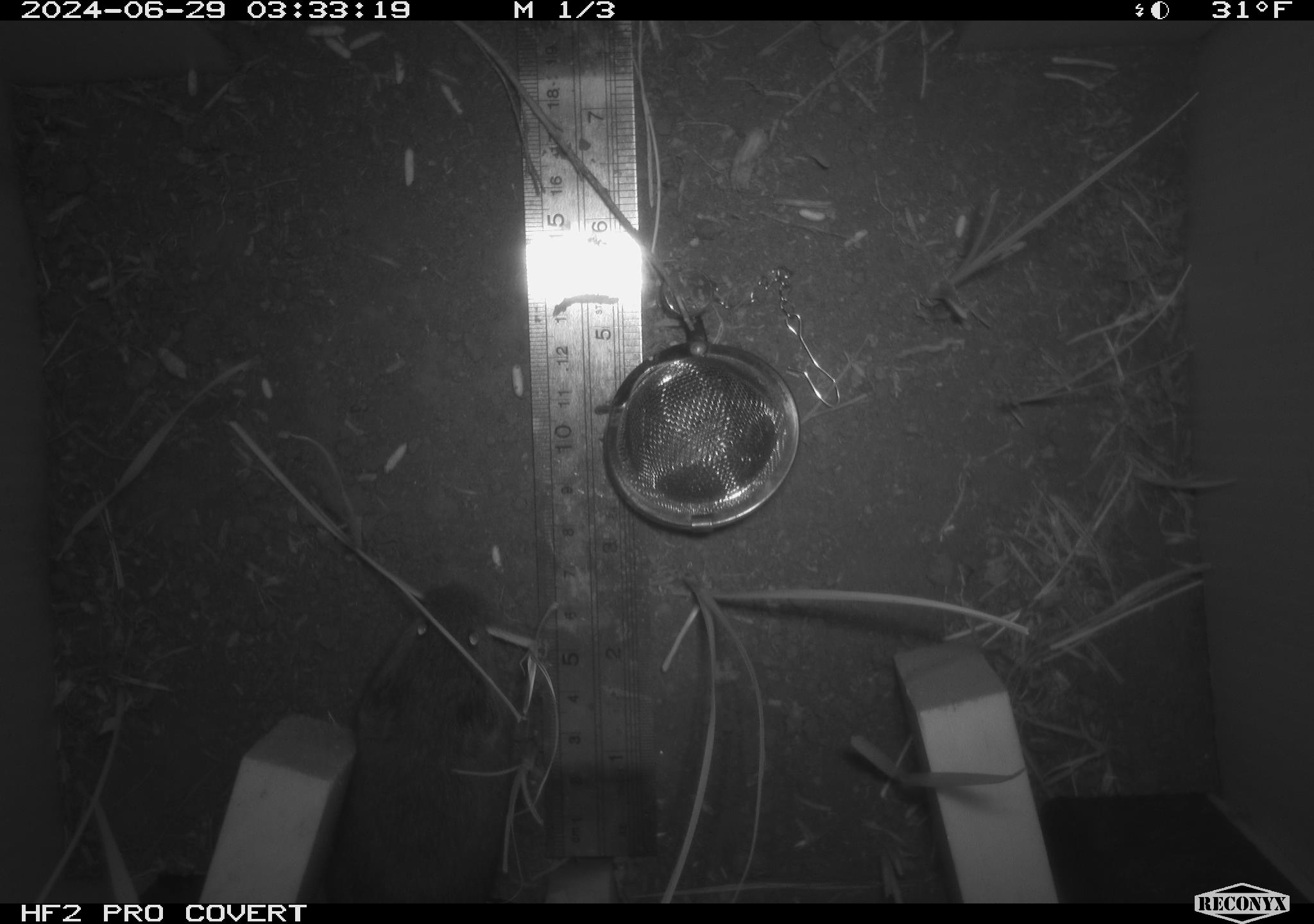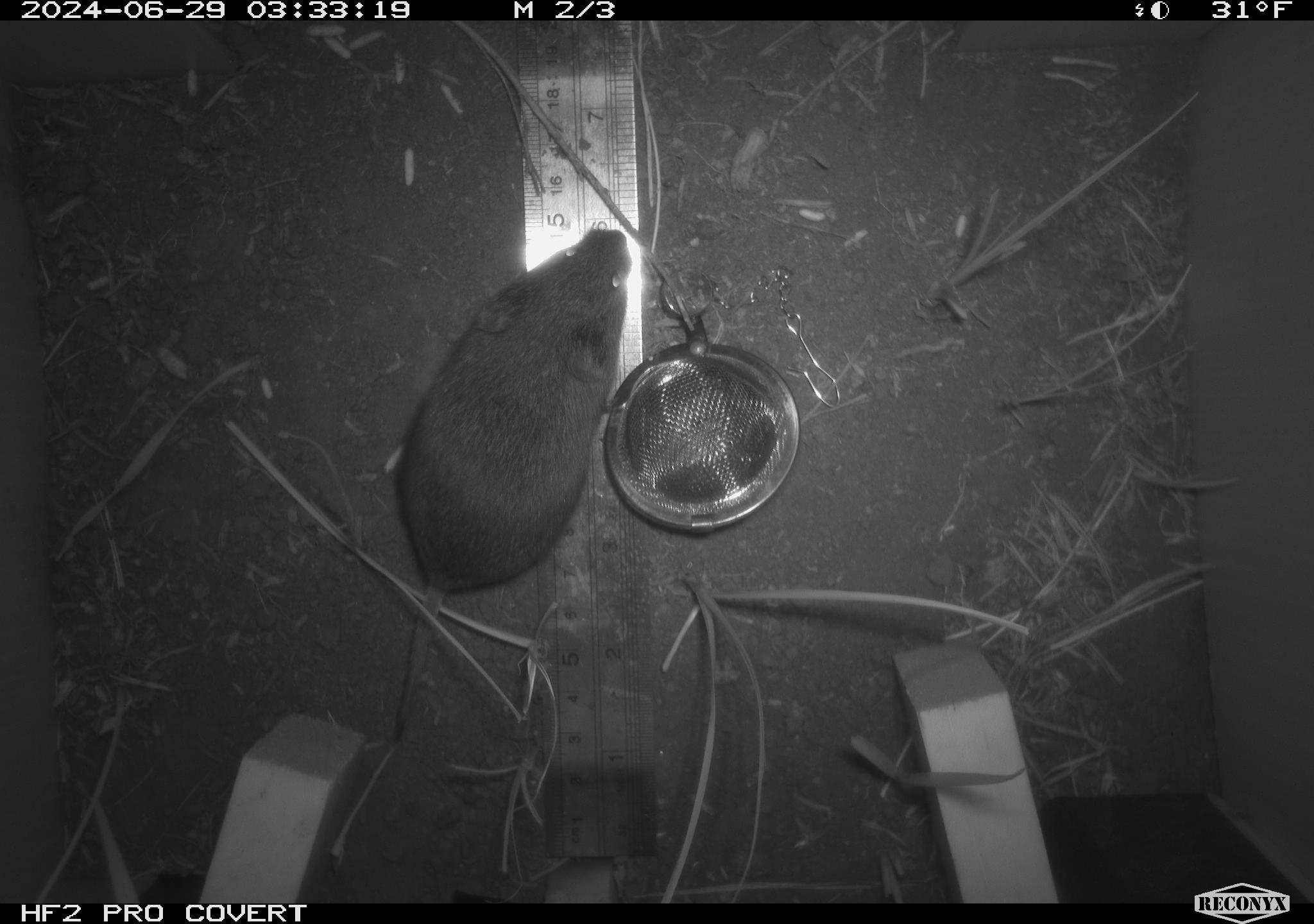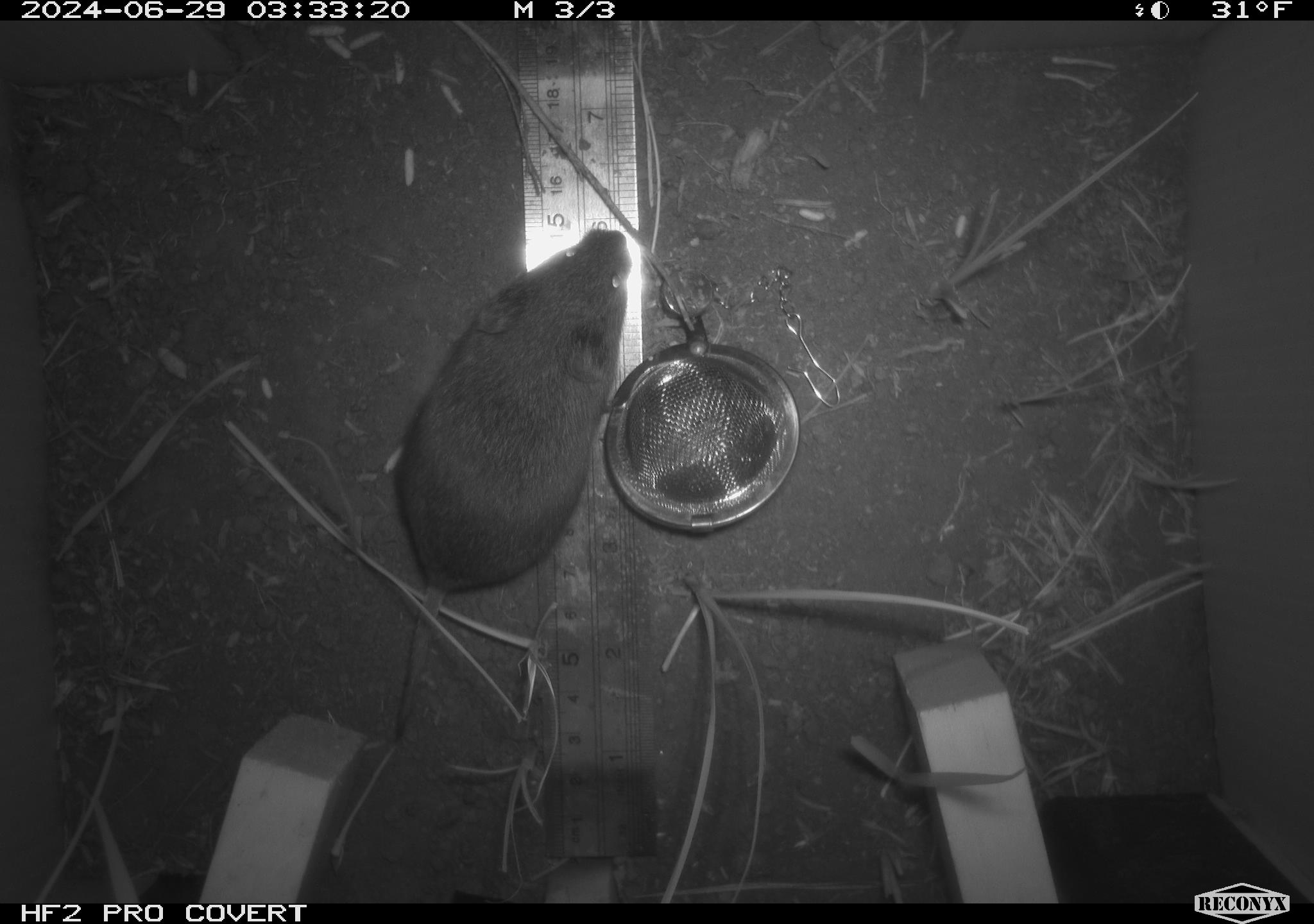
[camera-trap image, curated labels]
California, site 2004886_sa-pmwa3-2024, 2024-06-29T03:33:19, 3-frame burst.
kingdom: Animalia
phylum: Chordata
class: Mammalia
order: Rodentia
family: Cricetidae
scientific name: Arvicolinae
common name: voles, lemmings, and muskrats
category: arvicolinae subfamily